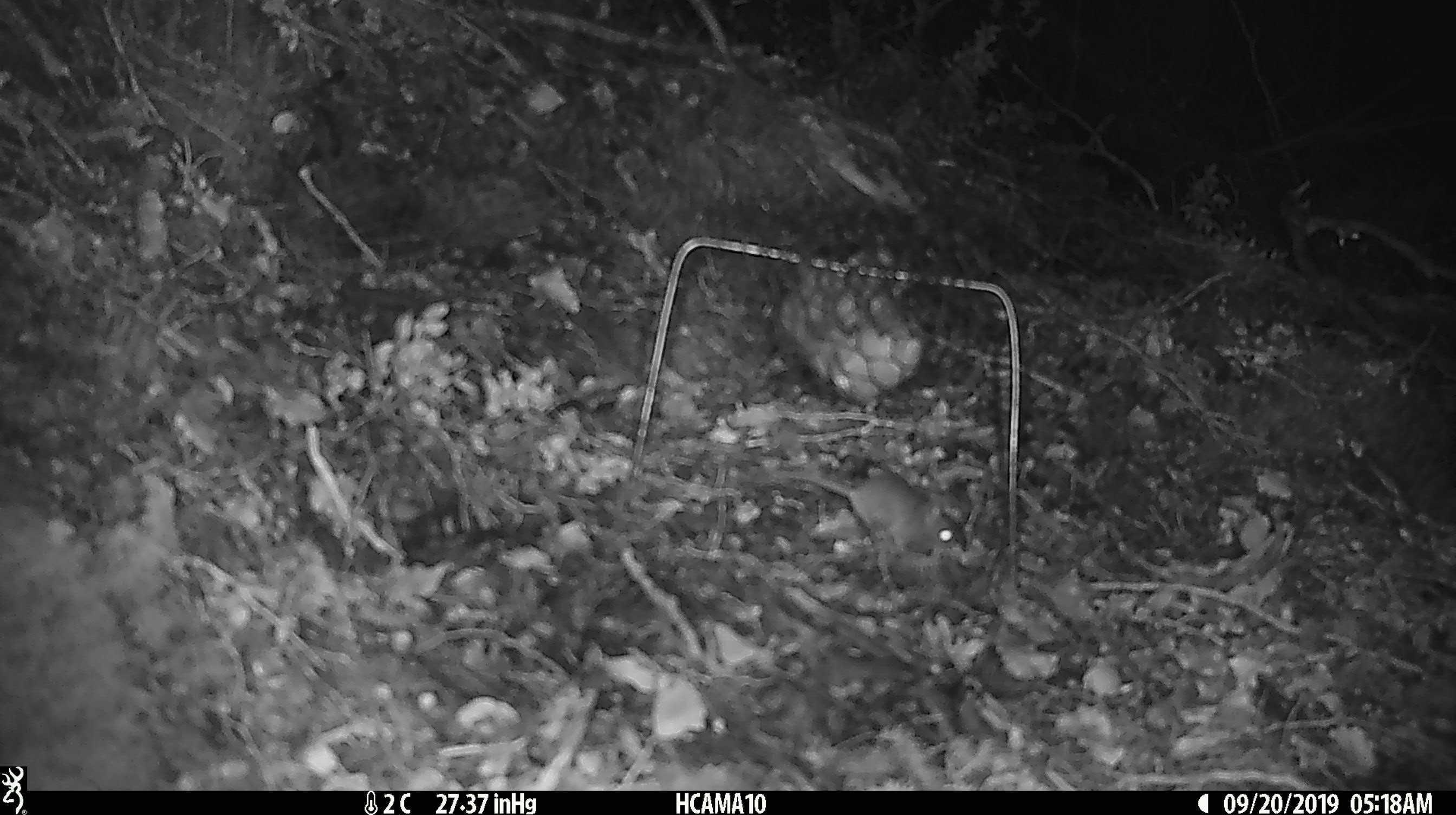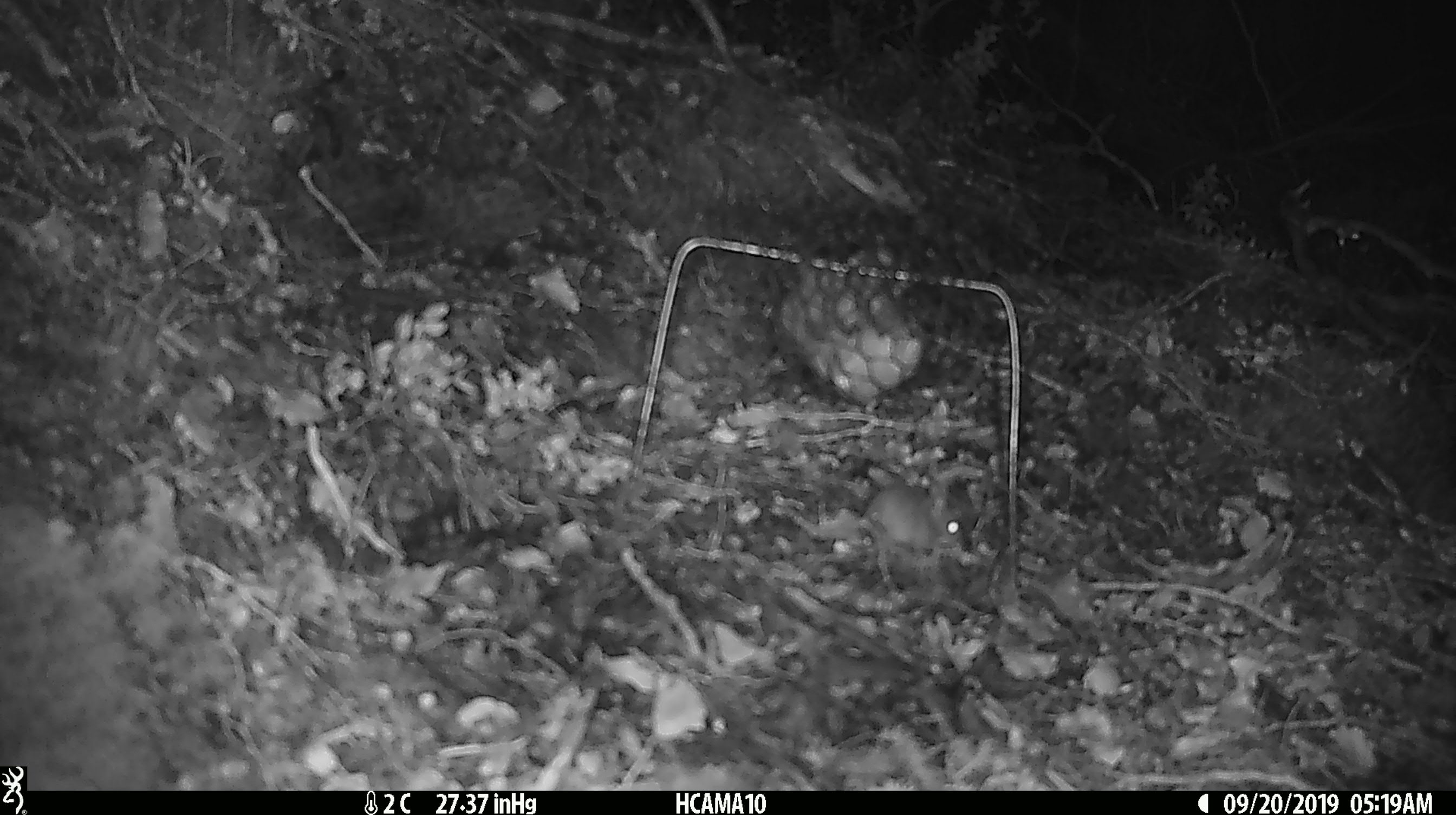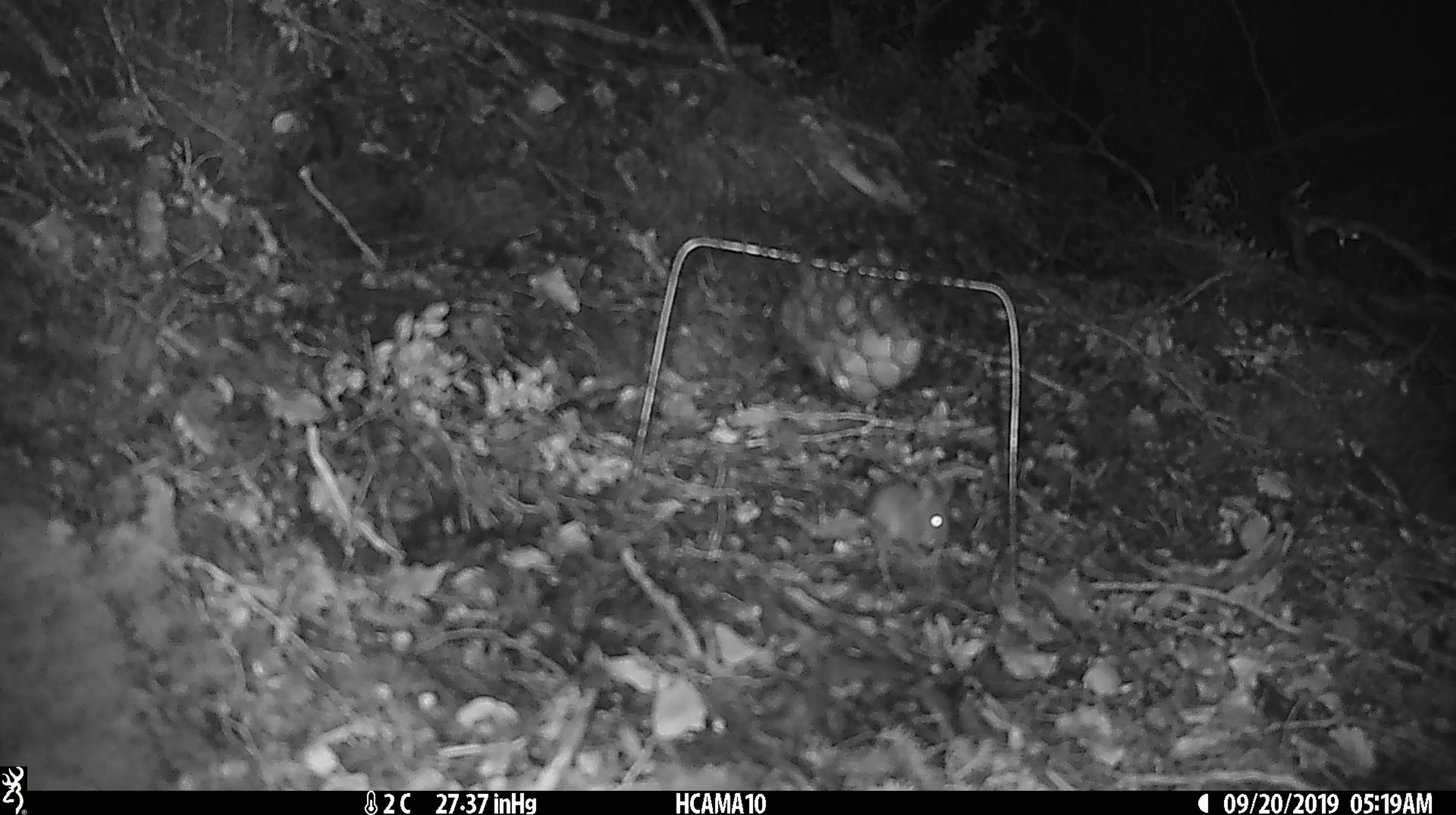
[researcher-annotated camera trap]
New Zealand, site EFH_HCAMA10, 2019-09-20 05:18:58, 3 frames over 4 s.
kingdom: Animalia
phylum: Chordata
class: Mammalia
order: Rodentia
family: Muridae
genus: Mus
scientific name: Mus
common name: mouse